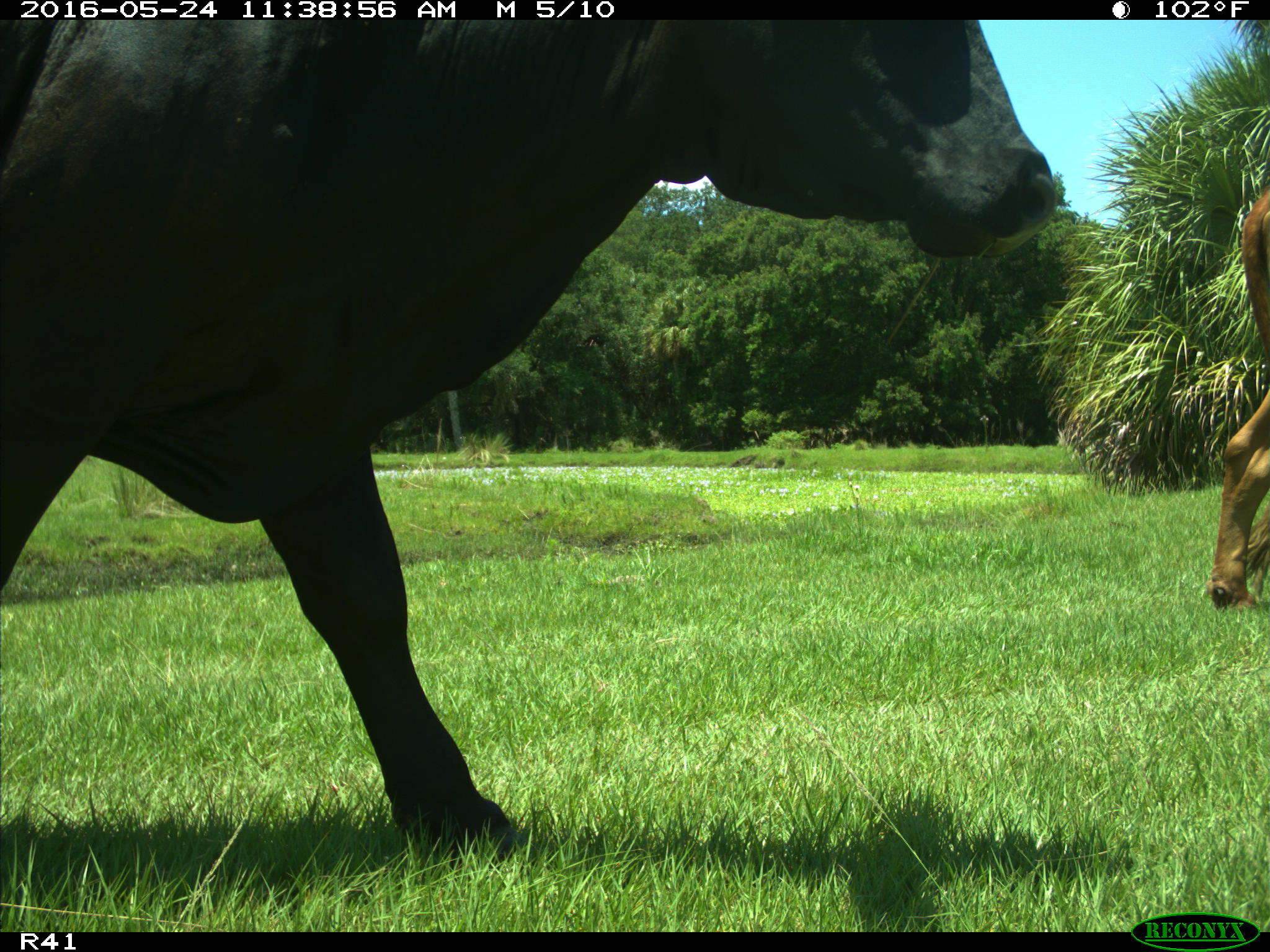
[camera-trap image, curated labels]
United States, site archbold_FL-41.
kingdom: Animalia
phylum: Chordata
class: Mammalia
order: Artiodactyla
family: Bovidae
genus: Bos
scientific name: Bos taurus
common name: domestic cow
Bos taurus (domestic cow).